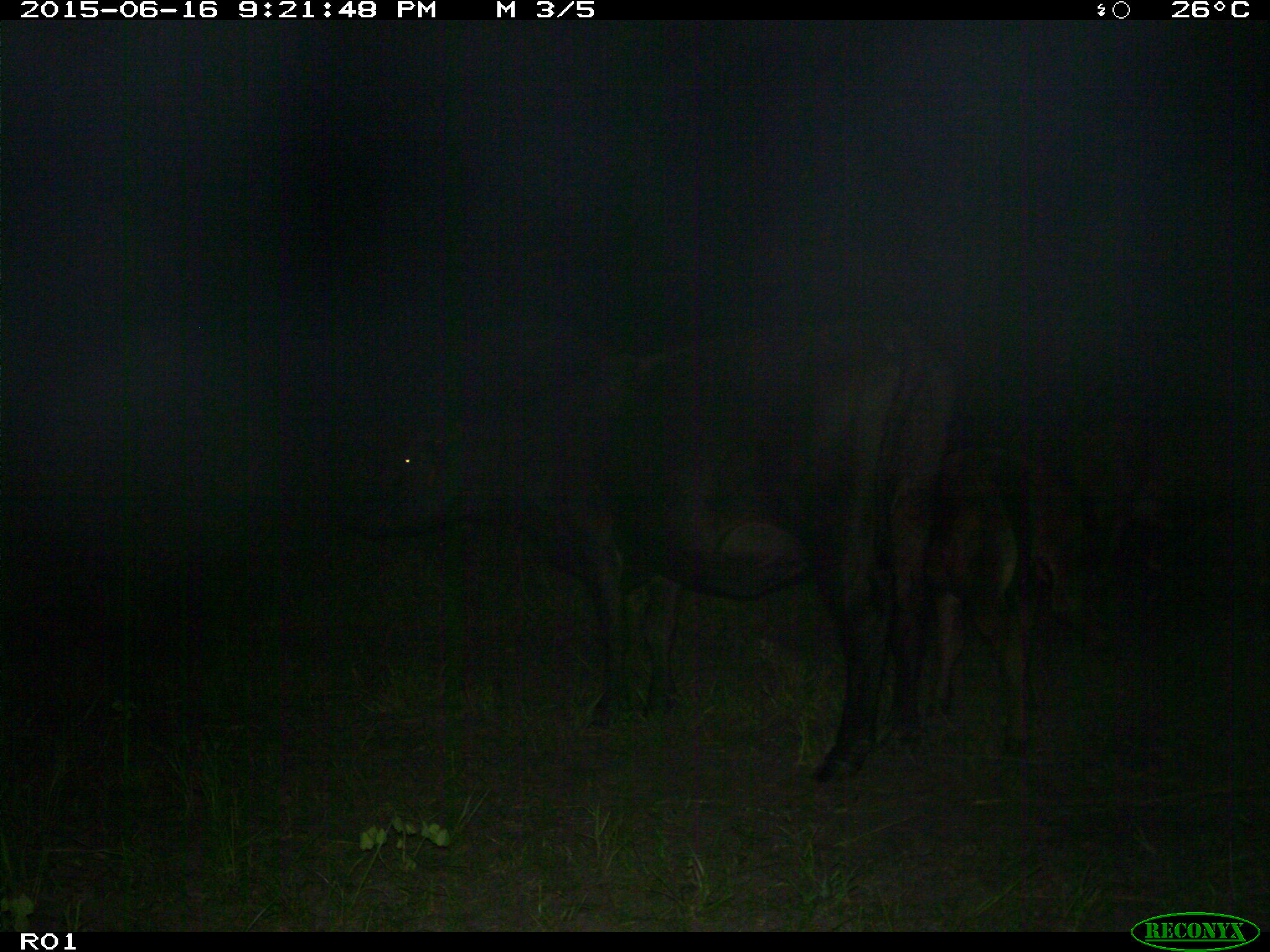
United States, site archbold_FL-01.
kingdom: Animalia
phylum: Chordata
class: Mammalia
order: Artiodactyla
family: Bovidae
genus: Bos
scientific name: Bos taurus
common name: domestic cow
Bos taurus (domestic cow).